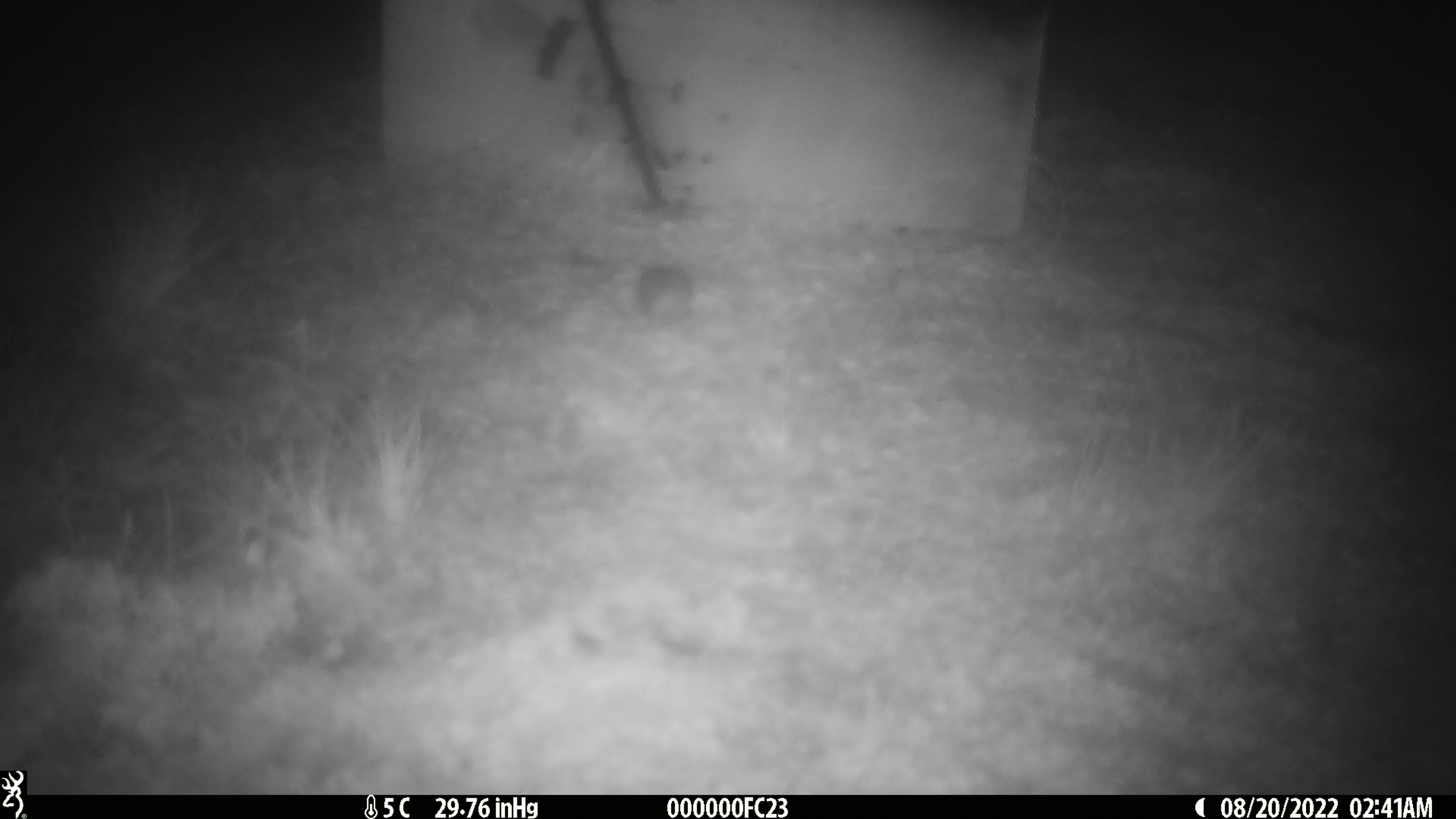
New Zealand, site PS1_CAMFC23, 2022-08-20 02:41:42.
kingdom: Animalia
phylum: Chordata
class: Mammalia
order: Rodentia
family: Muridae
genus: Mus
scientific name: Mus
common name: mouse